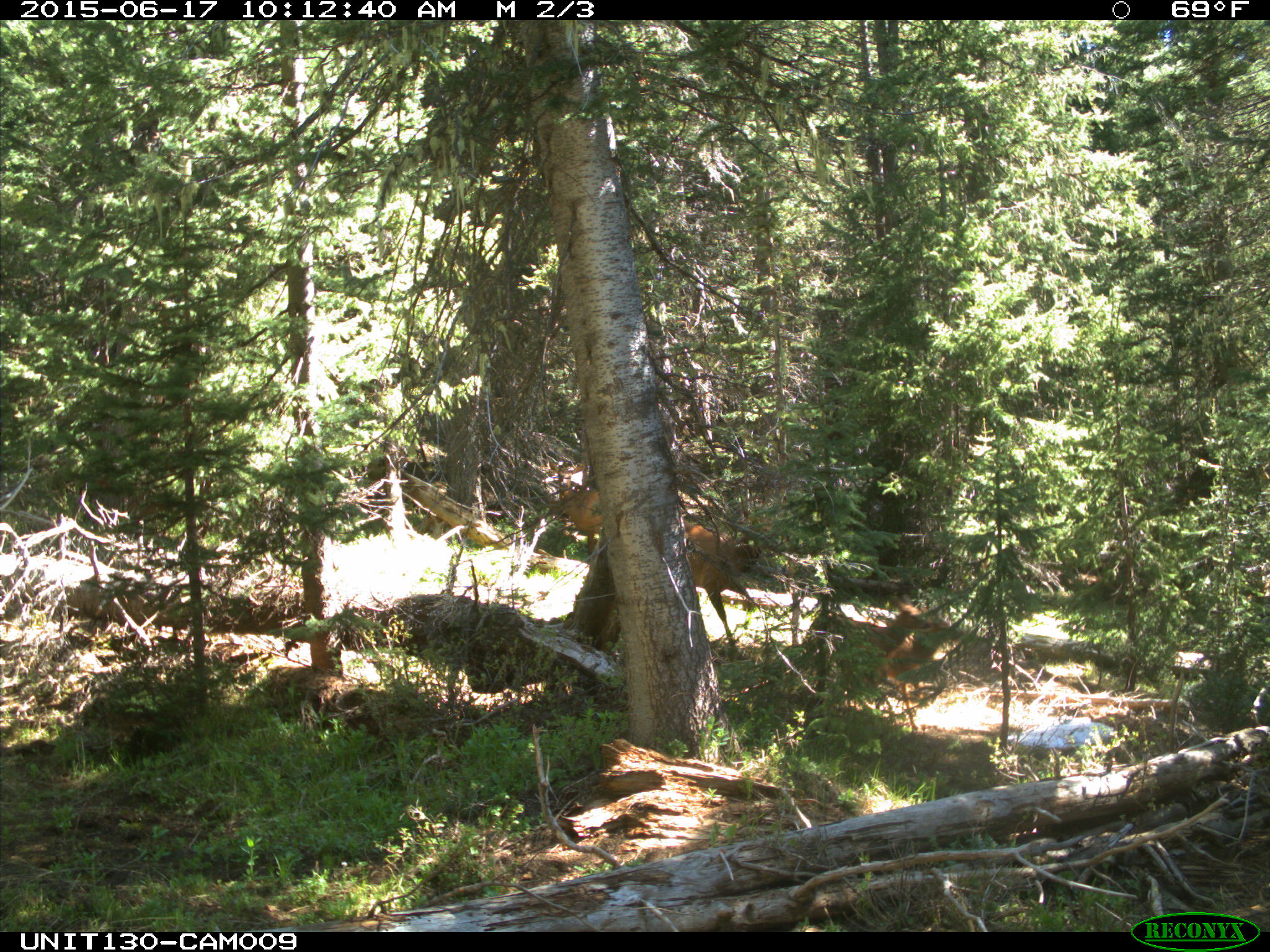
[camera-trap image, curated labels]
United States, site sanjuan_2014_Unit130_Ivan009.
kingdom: Animalia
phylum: Chordata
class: Mammalia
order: Artiodactyla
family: Cervidae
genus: Cervus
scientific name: Cervus elaphus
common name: red deer